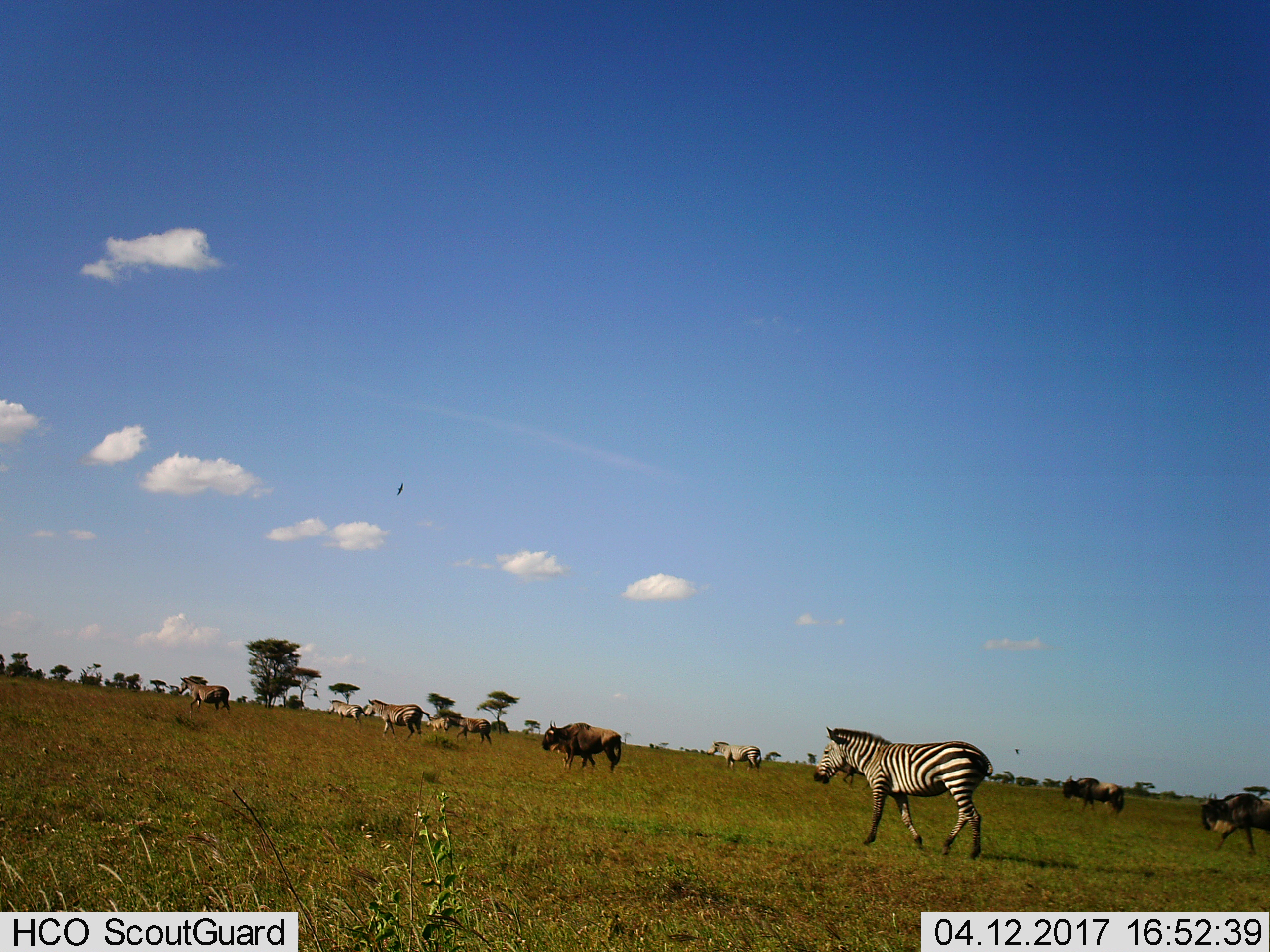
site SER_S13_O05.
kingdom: Animalia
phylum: Chordata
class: Mammalia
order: Artiodactyla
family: Bovidae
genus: Connochaetes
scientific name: Connochaetes taurinus taurinus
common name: blue wildebeest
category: wildebeestblue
Wildebeestblue (blue wildebeest) (Connochaetes taurinus taurinus), count 3. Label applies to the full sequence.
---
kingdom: Animalia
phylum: Chordata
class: Mammalia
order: Perissodactyla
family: Equidae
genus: Equus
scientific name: Equus quagga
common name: plains zebra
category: zebraplains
Zebraplains (plains zebra) (Equus quagga), count 5. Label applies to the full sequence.